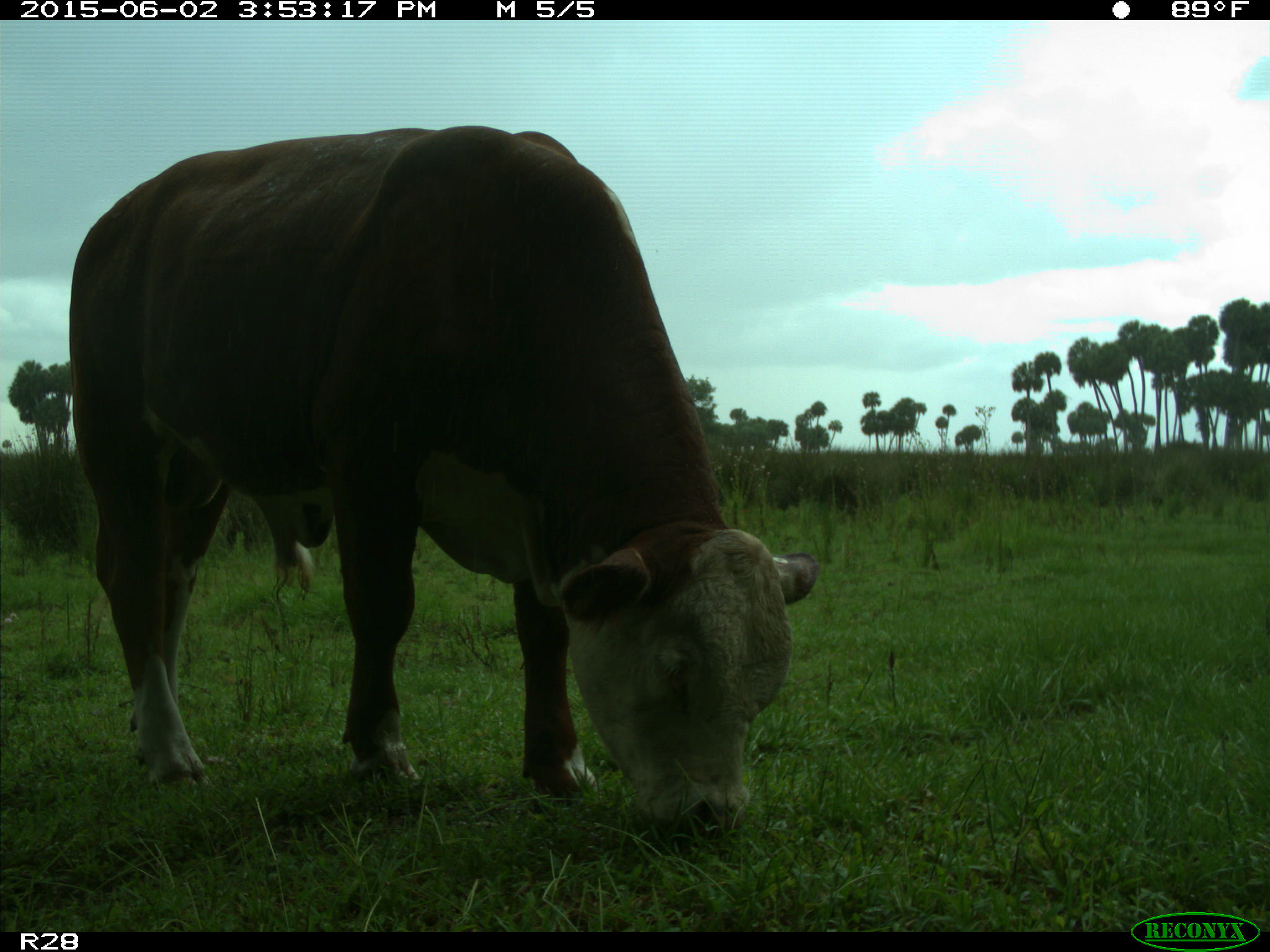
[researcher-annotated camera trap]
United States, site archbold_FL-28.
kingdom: Animalia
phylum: Chordata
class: Mammalia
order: Artiodactyla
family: Bovidae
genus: Bos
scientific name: Bos taurus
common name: domestic cow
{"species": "Bos taurus (domestic cow)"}